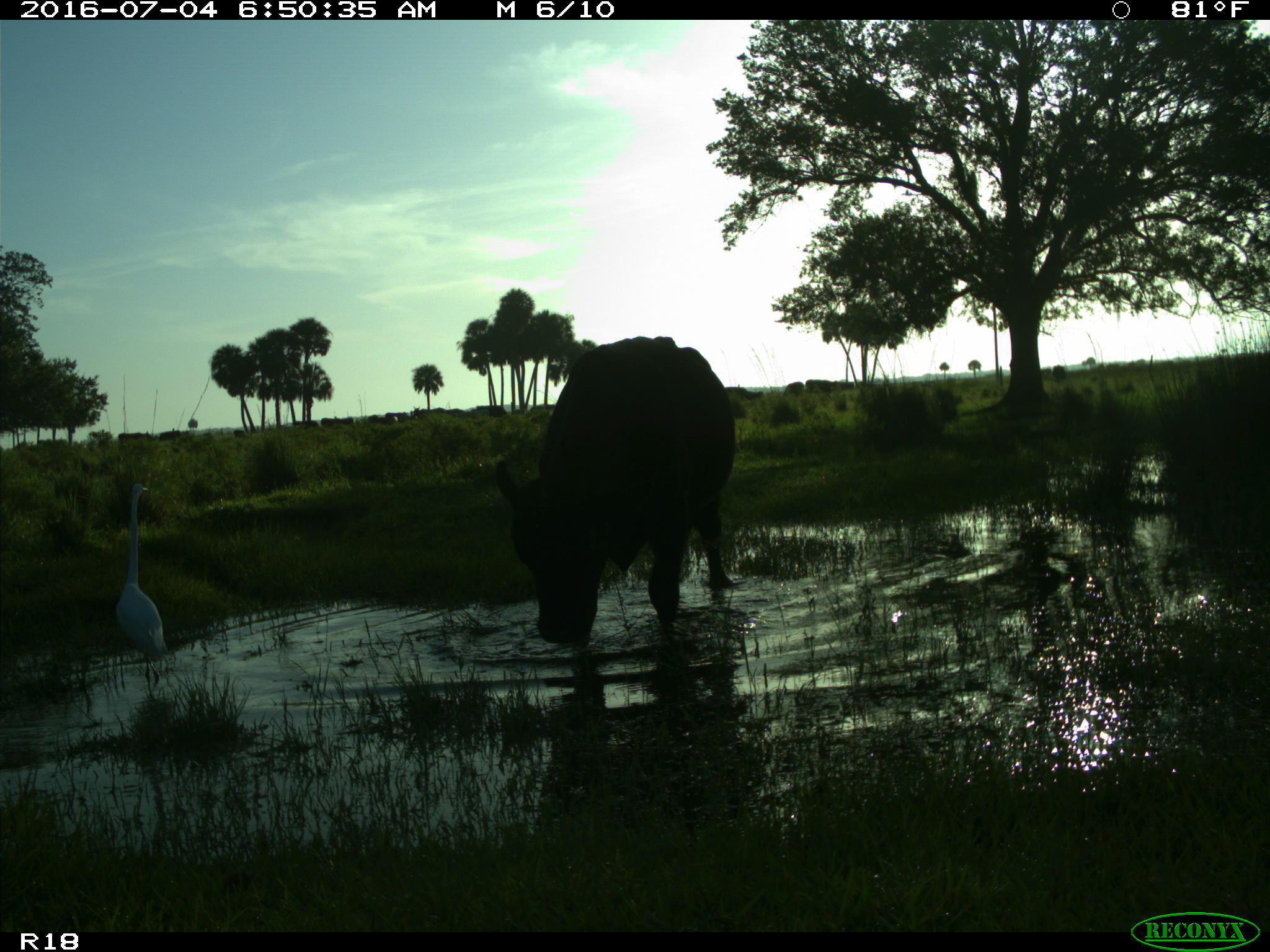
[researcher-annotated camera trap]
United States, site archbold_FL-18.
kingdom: Animalia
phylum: Chordata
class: Mammalia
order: Artiodactyla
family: Bovidae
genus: Bos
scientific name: Bos taurus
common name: domestic cow